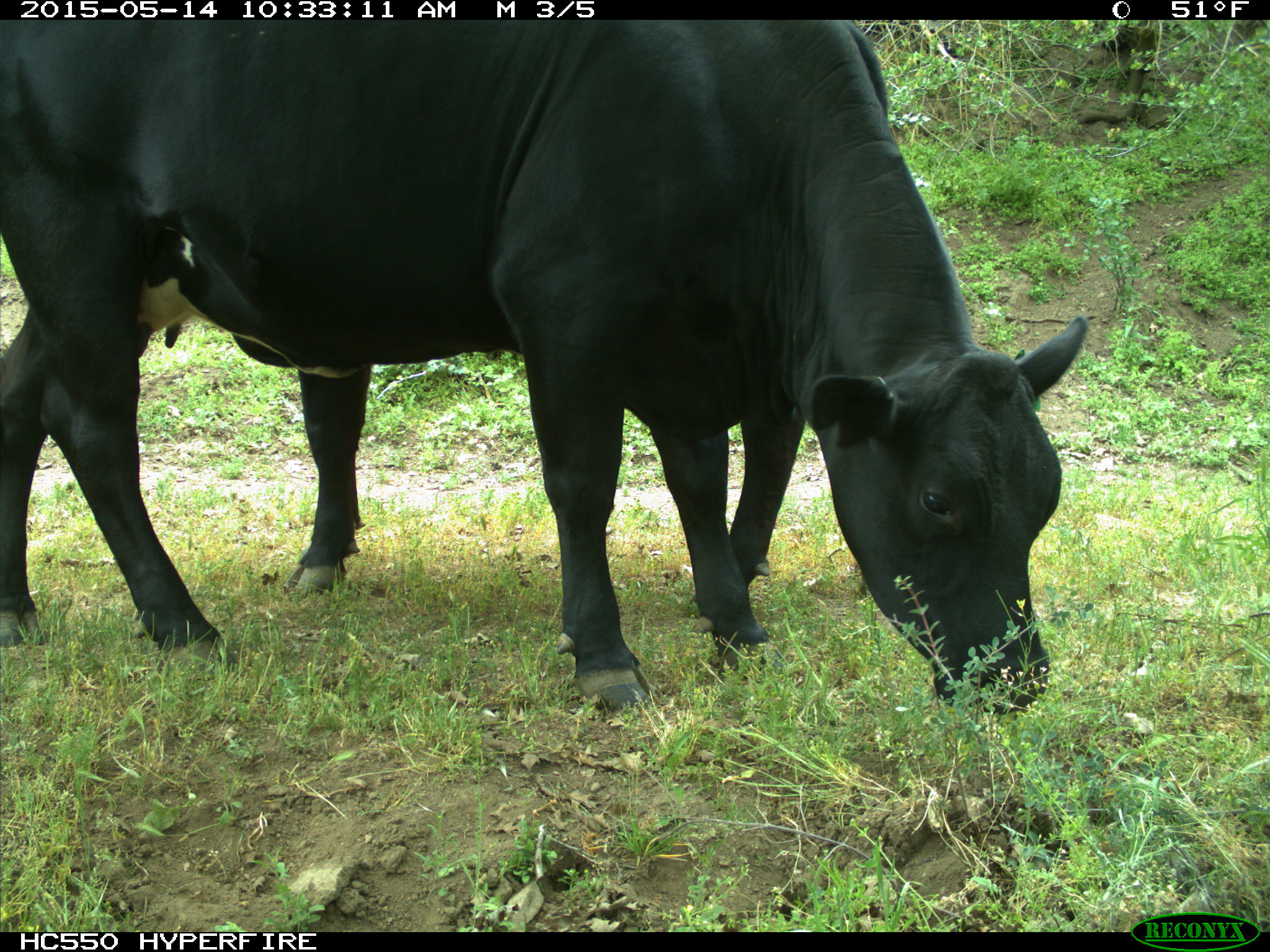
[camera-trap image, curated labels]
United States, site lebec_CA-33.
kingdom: Animalia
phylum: Chordata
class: Mammalia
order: Artiodactyla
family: Bovidae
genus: Bos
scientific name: Bos taurus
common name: domestic cow